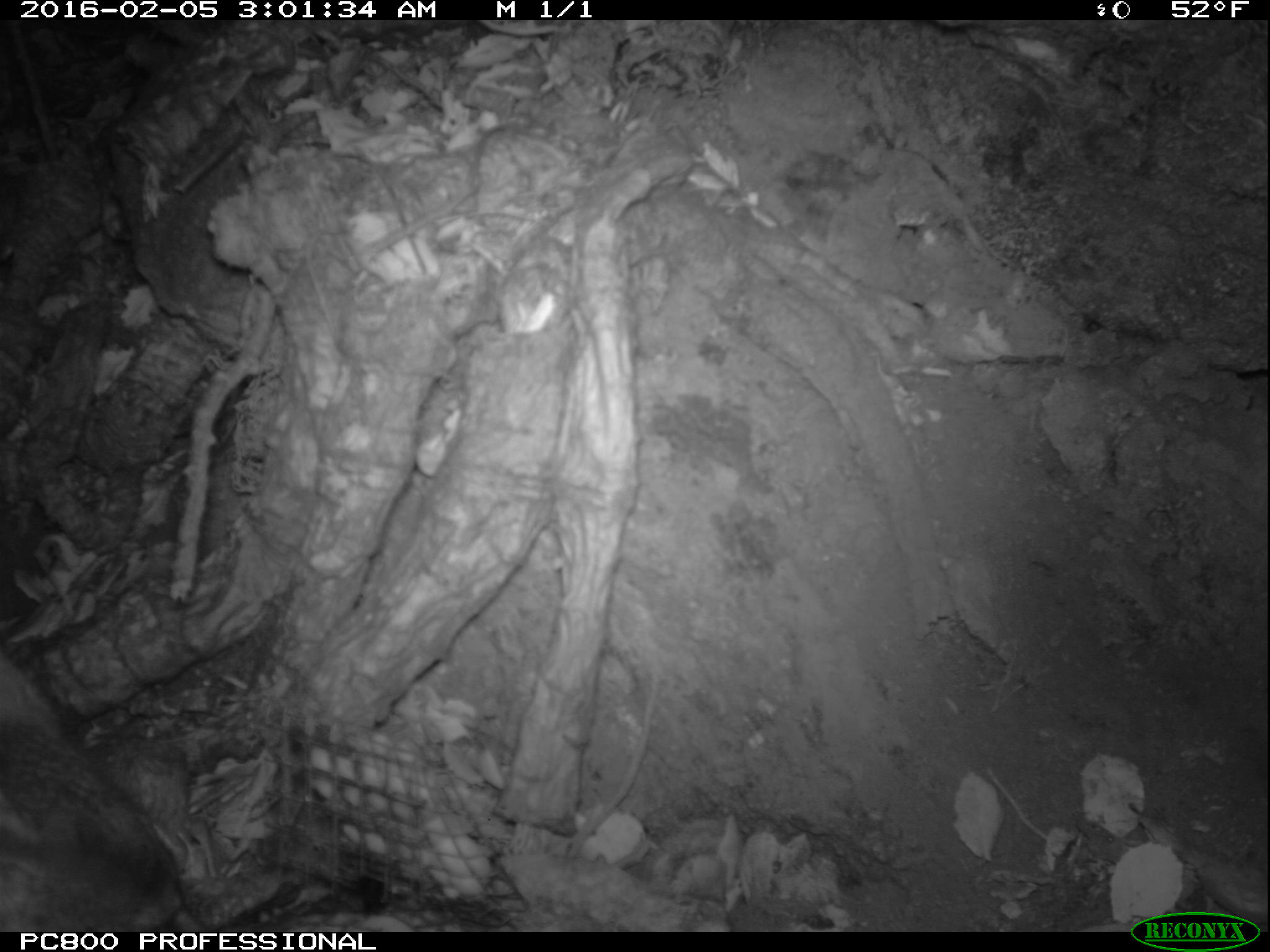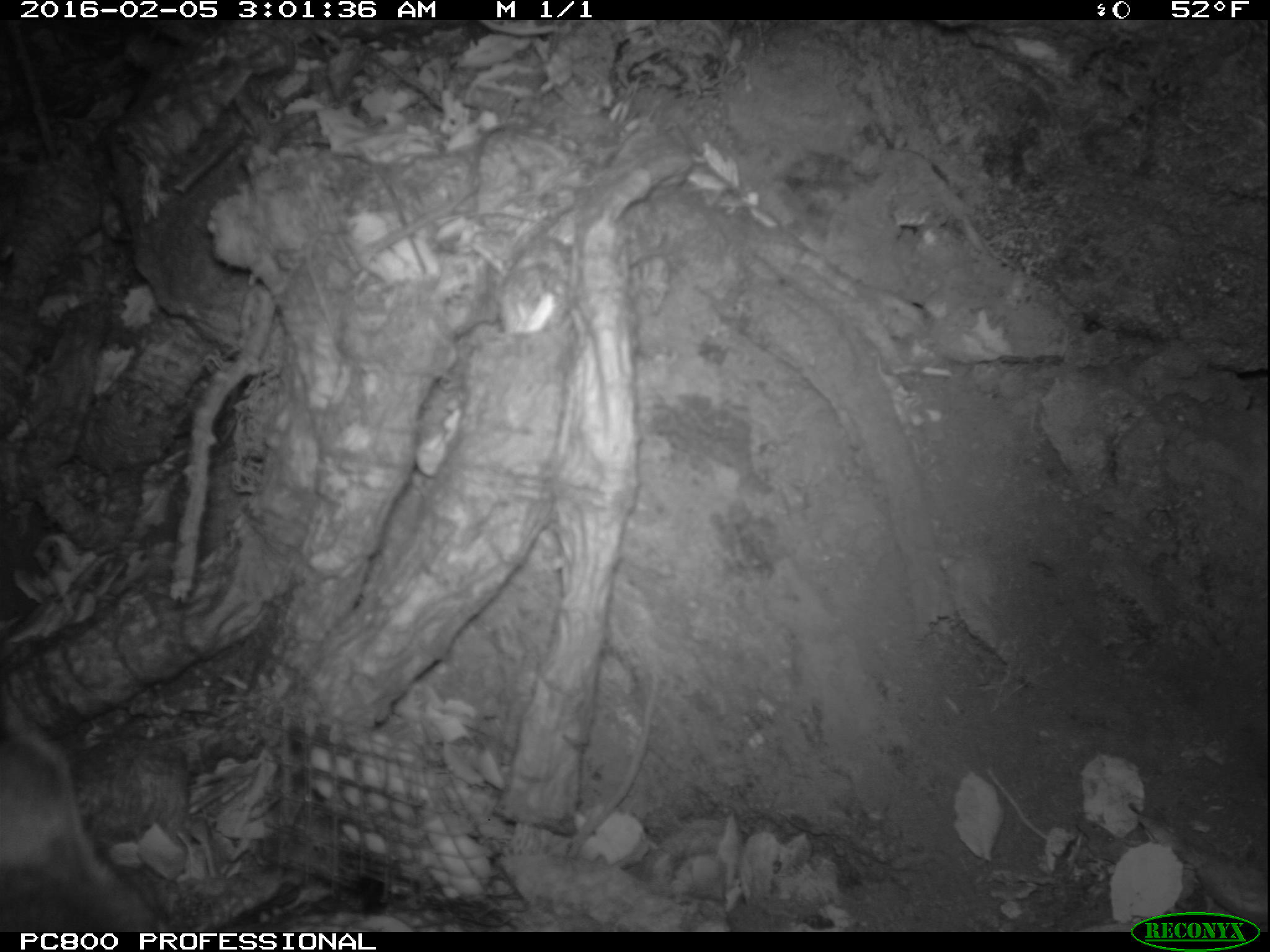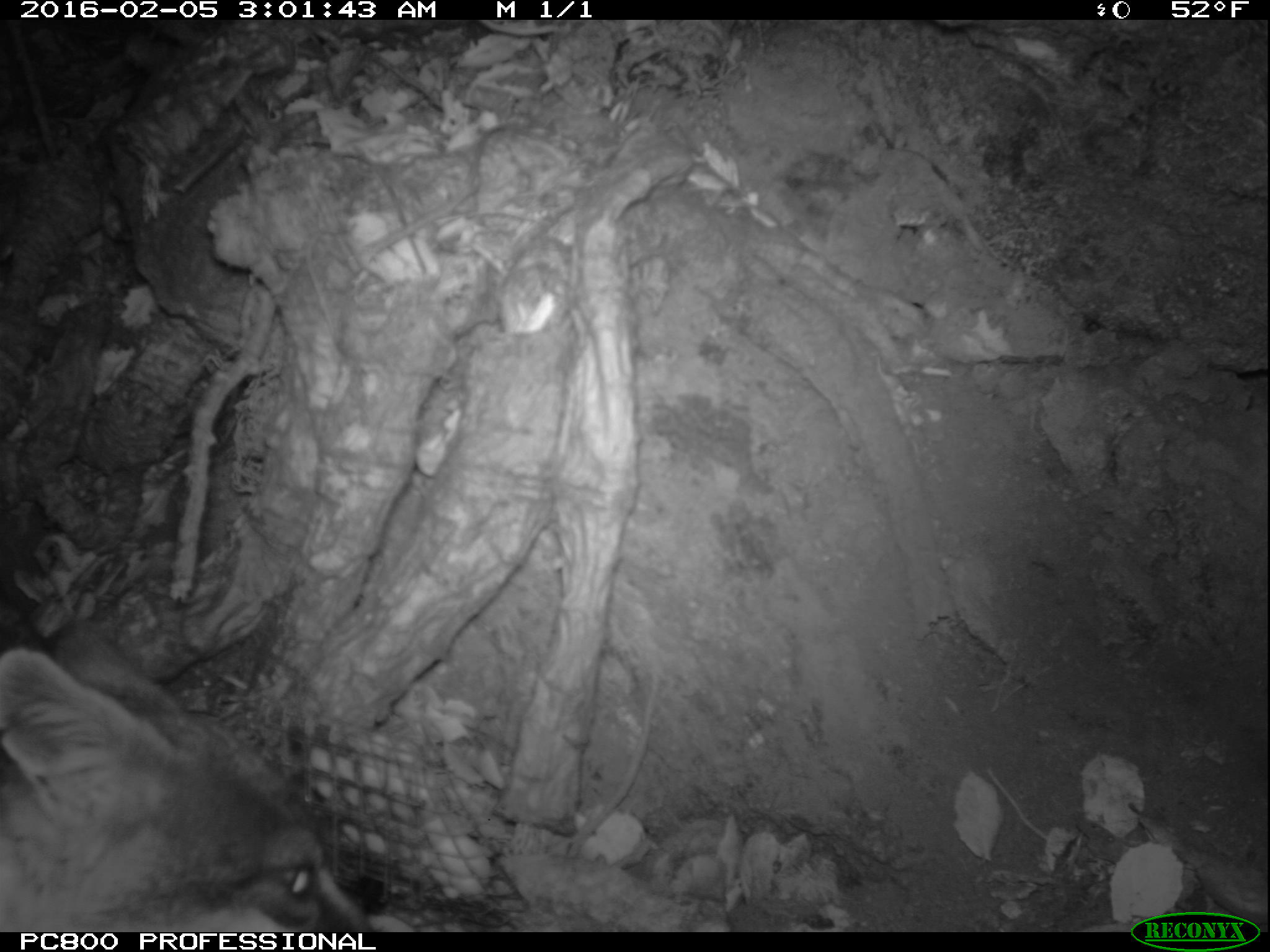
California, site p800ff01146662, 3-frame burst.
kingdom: Animalia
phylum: Chordata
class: Mammalia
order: Carnivora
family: Canidae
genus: Urocyon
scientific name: Urocyon littoralis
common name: island fox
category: fox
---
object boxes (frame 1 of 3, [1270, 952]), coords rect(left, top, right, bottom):
fox: rect(0, 641, 182, 930)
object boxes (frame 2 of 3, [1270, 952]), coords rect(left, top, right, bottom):
fox: rect(0, 681, 161, 932)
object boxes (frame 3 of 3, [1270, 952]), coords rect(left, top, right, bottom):
fox: rect(0, 615, 370, 930)